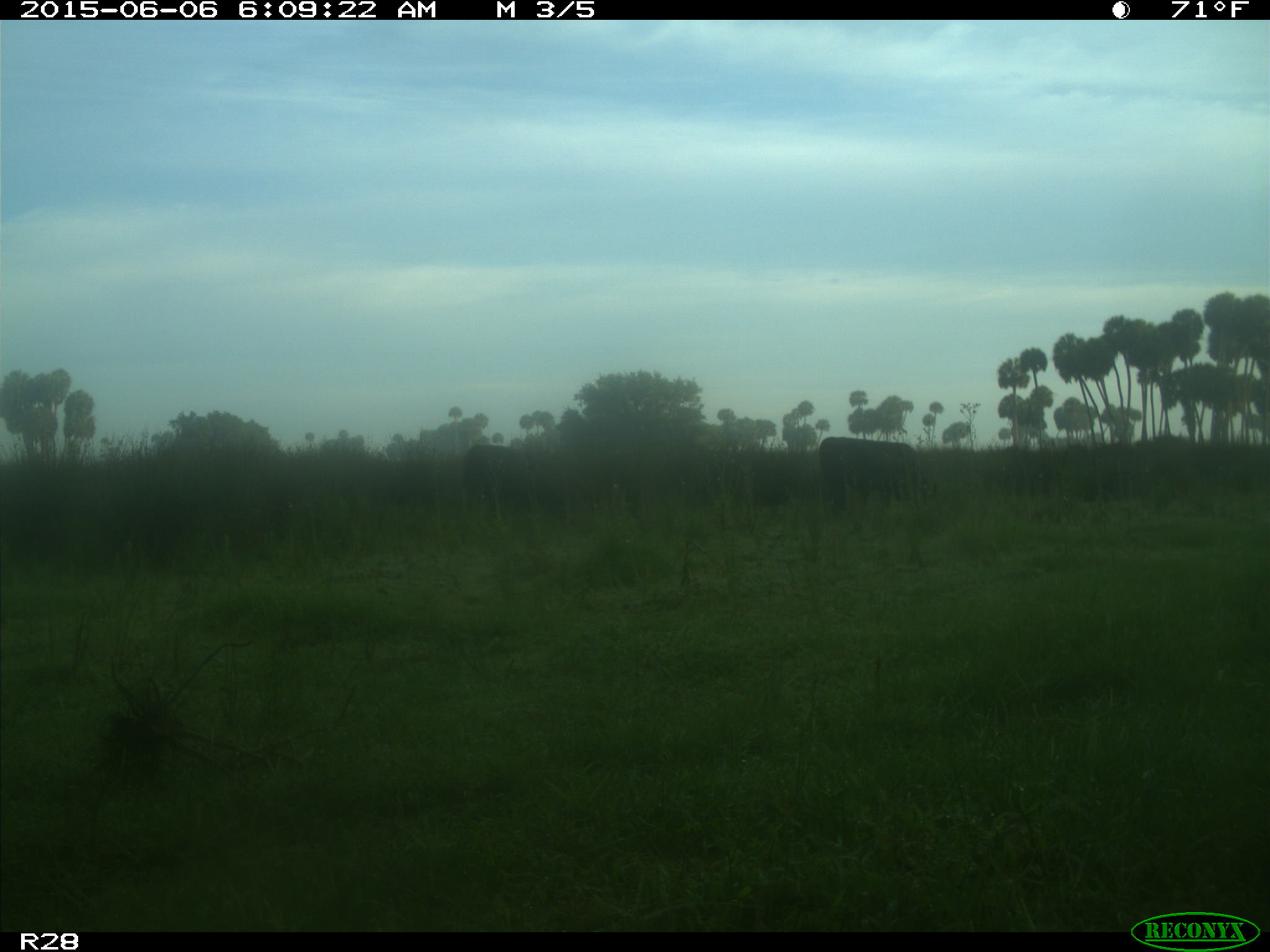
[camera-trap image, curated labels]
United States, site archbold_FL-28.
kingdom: Animalia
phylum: Chordata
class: Mammalia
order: Artiodactyla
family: Bovidae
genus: Bos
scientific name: Bos taurus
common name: domestic cow